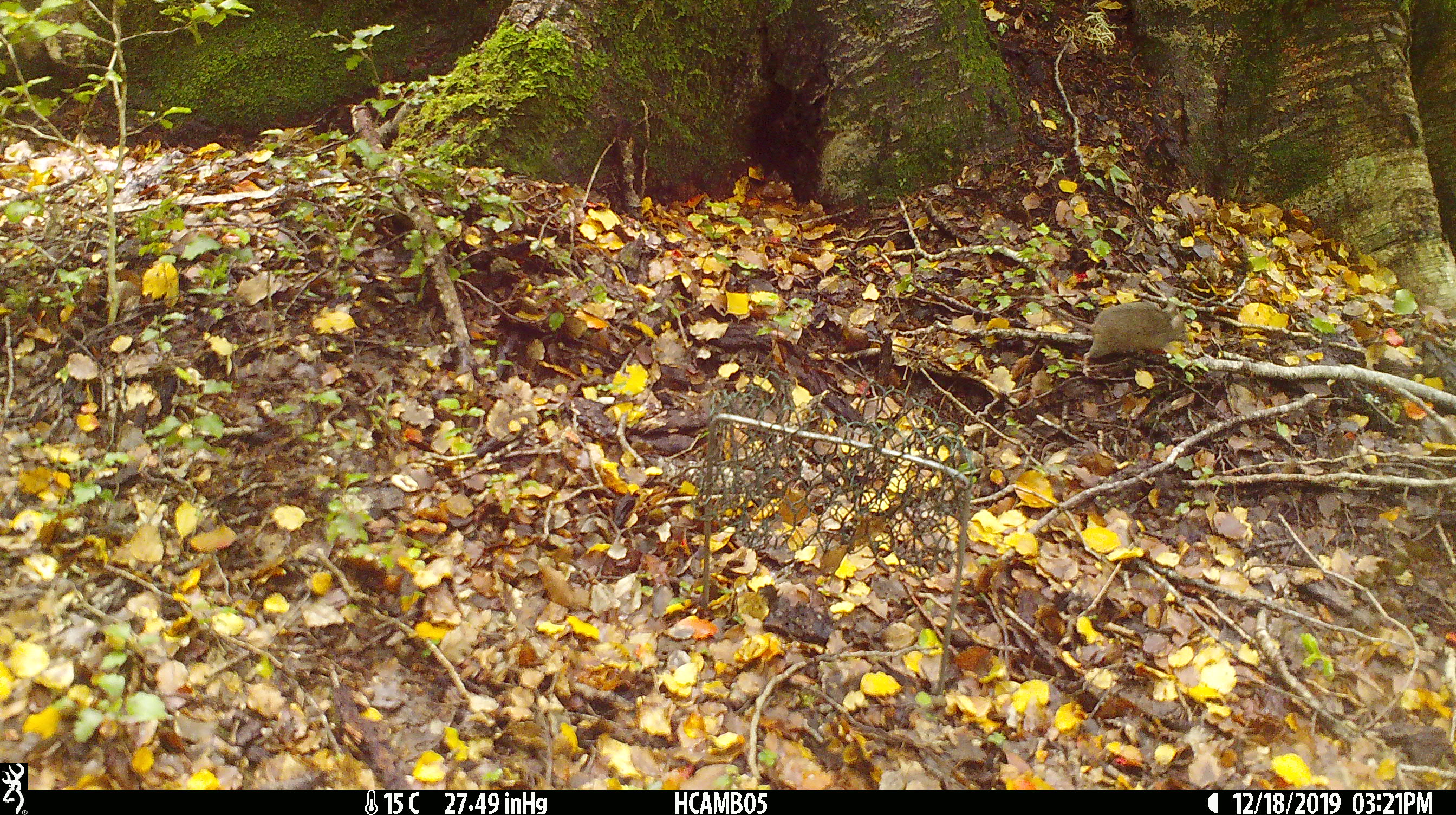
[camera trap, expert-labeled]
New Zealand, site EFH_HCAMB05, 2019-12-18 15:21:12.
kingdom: Animalia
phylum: Chordata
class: Mammalia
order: Rodentia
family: Muridae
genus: Mus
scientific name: Mus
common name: mouse